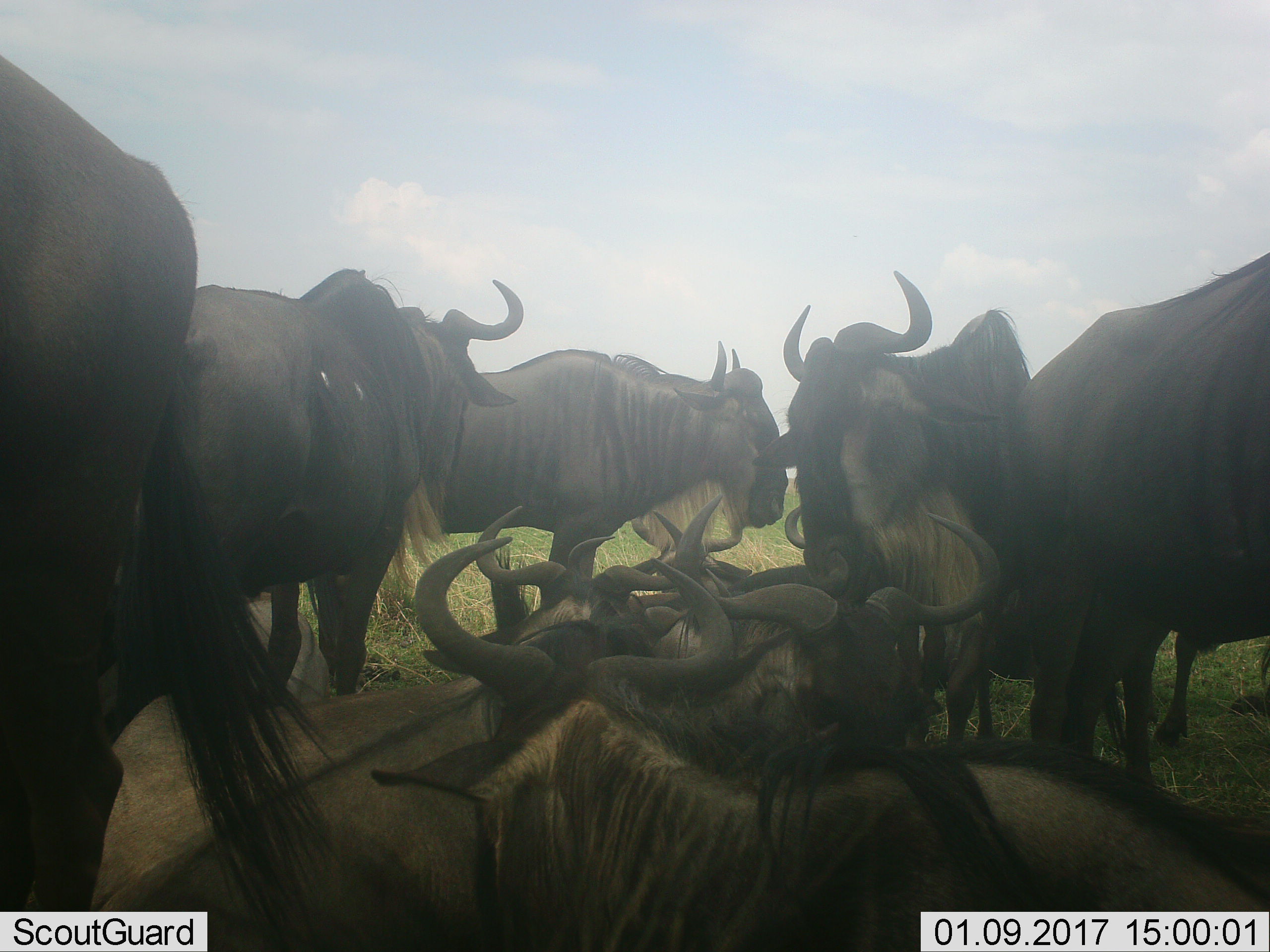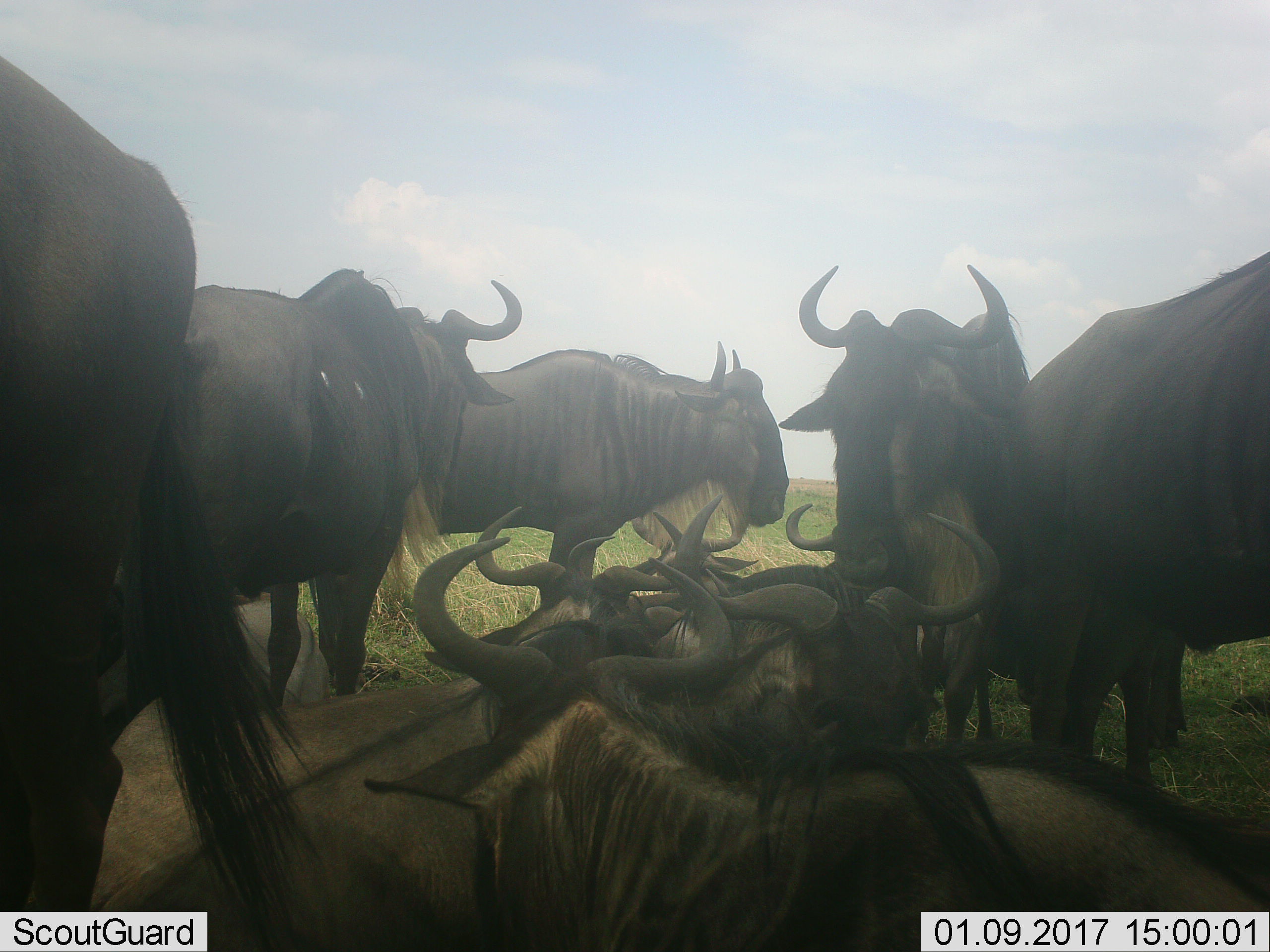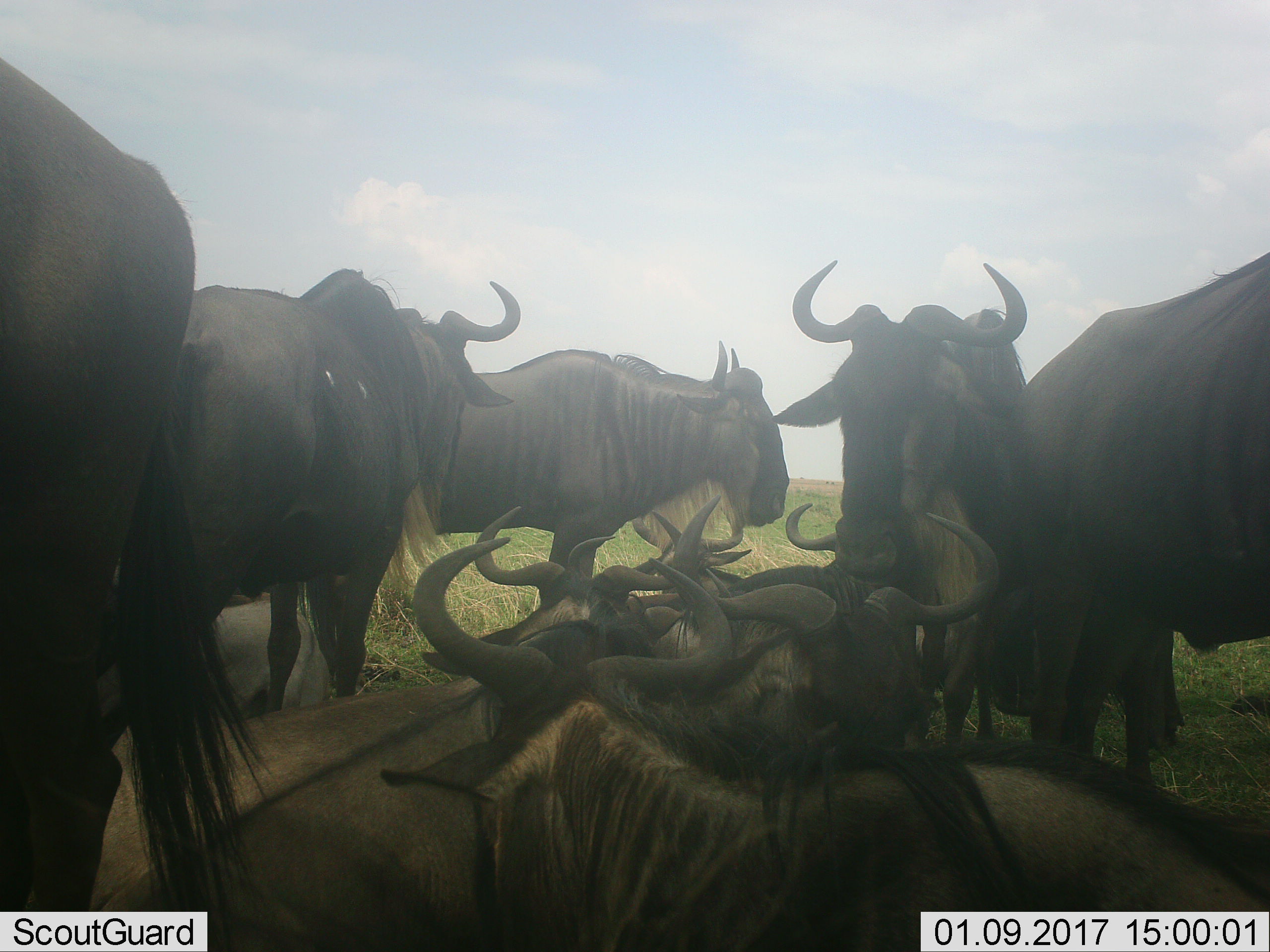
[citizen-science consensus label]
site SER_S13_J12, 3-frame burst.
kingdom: Animalia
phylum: Chordata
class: Mammalia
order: Artiodactyla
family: Bovidae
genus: Connochaetes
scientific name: Connochaetes taurinus taurinus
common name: blue wildebeest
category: wildebeestblue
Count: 11-50.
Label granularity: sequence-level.